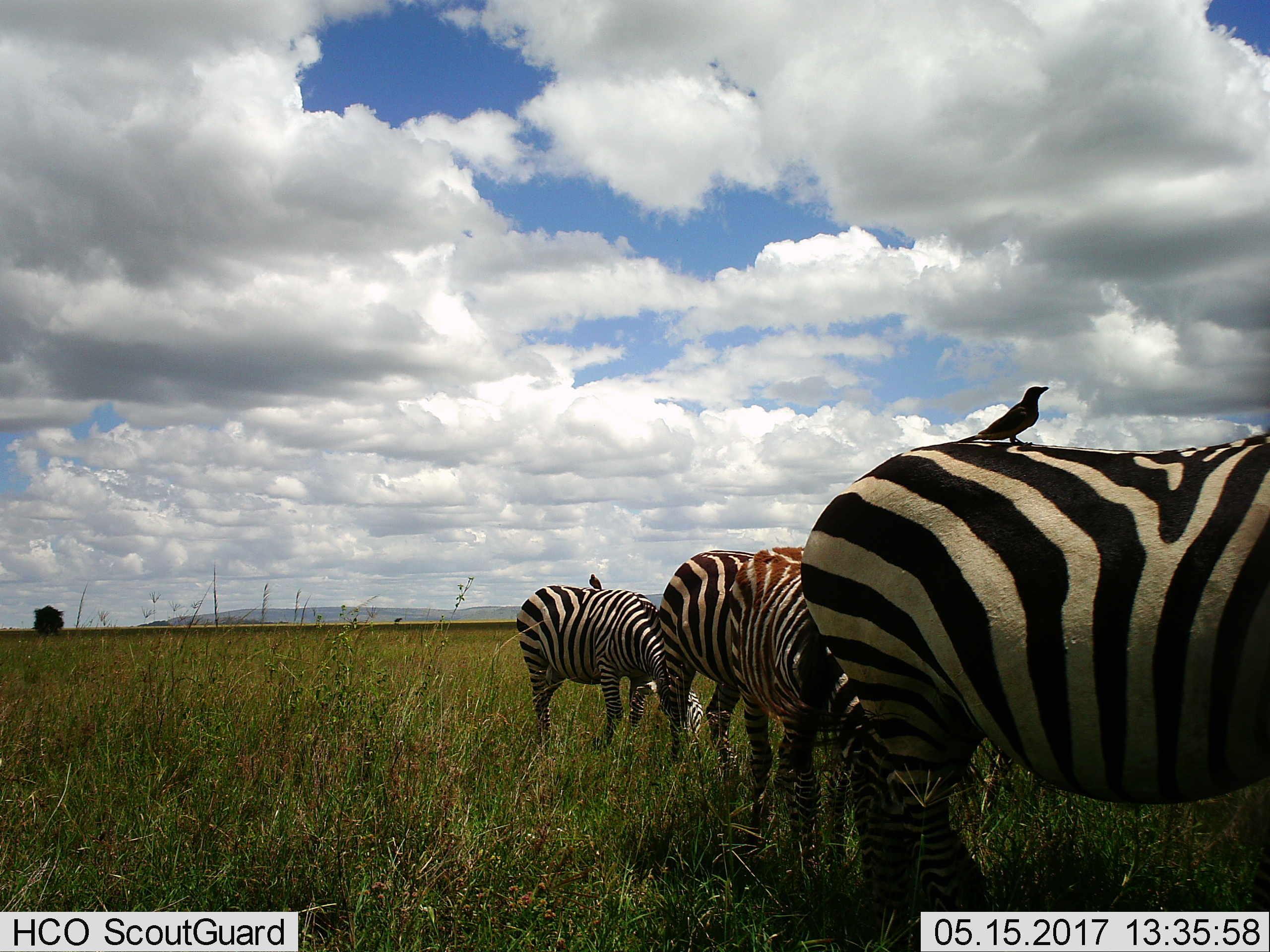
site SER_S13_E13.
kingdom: Animalia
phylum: Chordata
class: Aves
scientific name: Aves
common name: bird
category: birdother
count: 2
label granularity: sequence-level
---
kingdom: Animalia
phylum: Chordata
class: Mammalia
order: Perissodactyla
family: Equidae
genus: Equus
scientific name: Equus quagga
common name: plains zebra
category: zebraplains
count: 4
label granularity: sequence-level